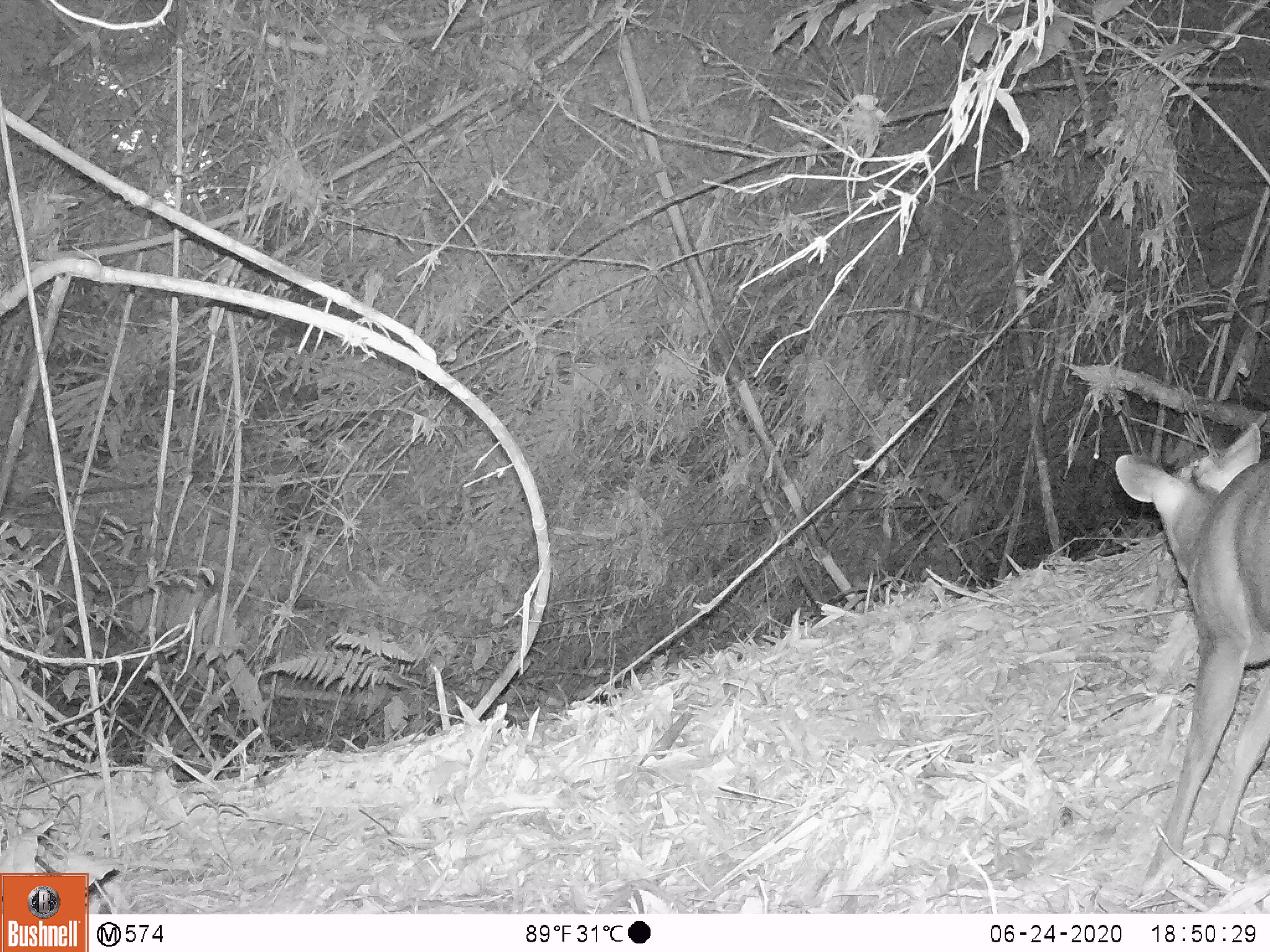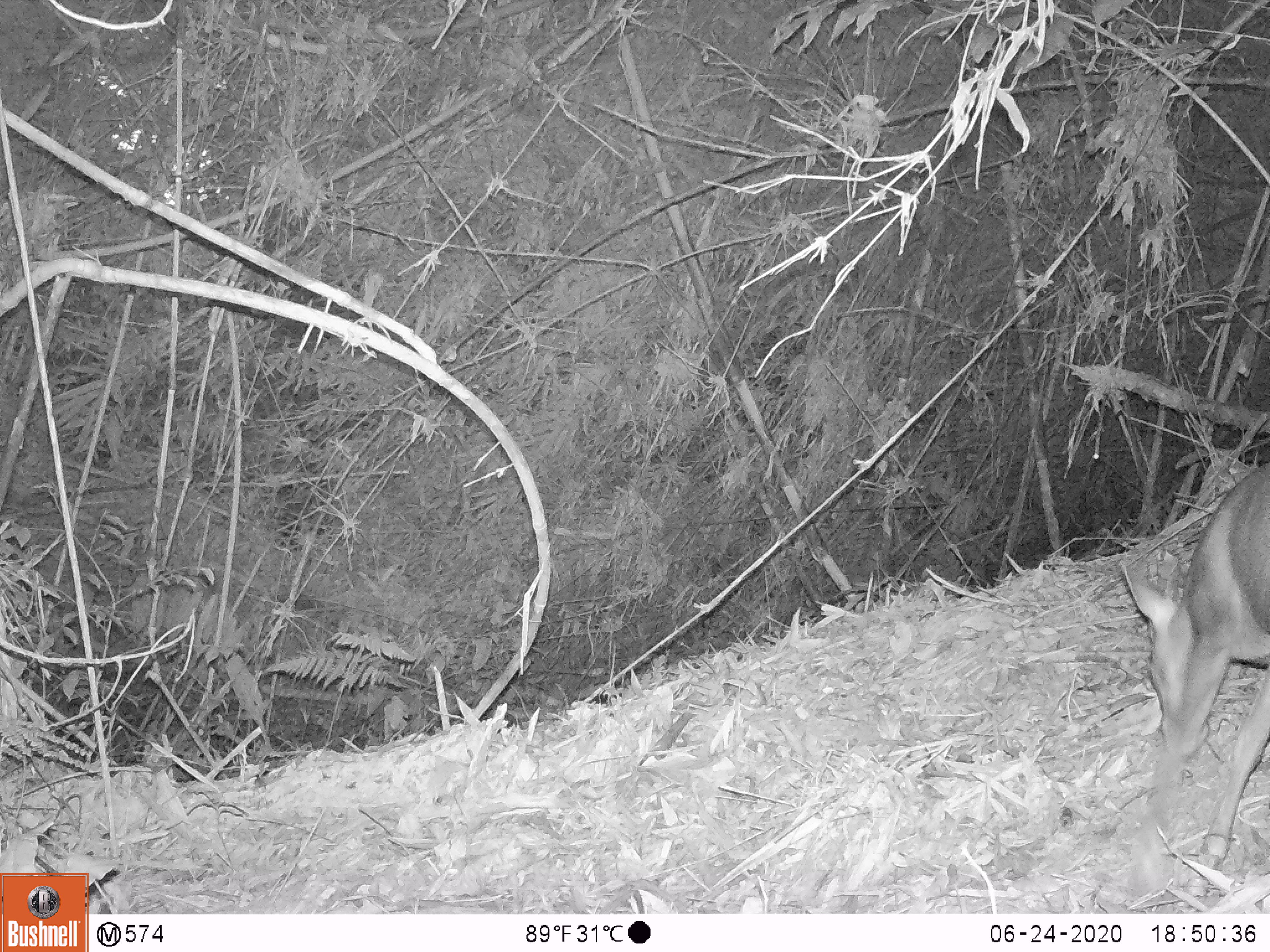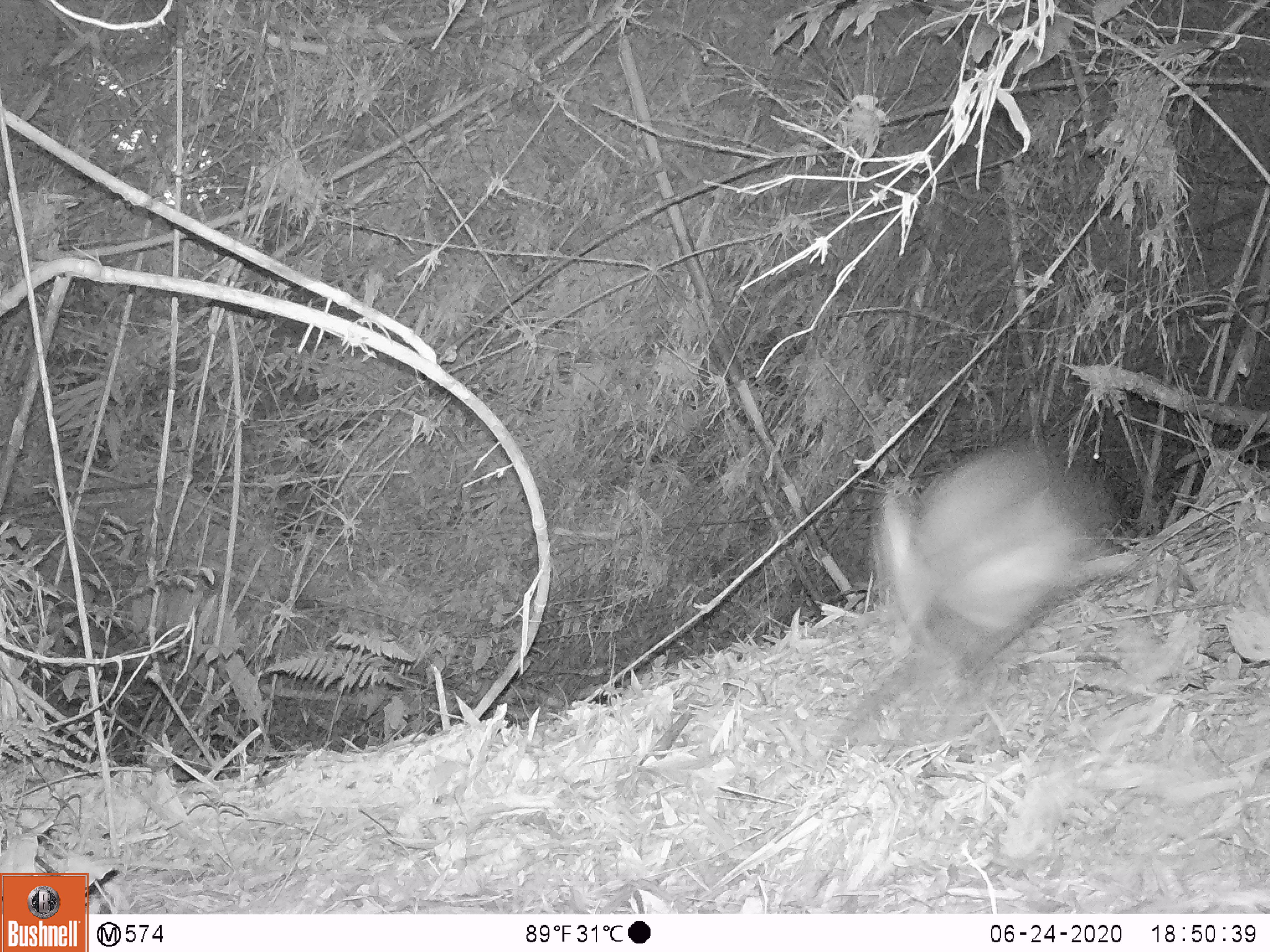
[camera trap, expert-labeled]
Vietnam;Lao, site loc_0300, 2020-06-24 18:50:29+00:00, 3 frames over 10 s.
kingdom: Animalia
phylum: Chordata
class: Mammalia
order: Artiodactyla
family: Cervidae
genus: Muntiacus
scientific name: Muntiacus rooseveltorum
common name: roosevelt's muntjac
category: roosevelts muntjac group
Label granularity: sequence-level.